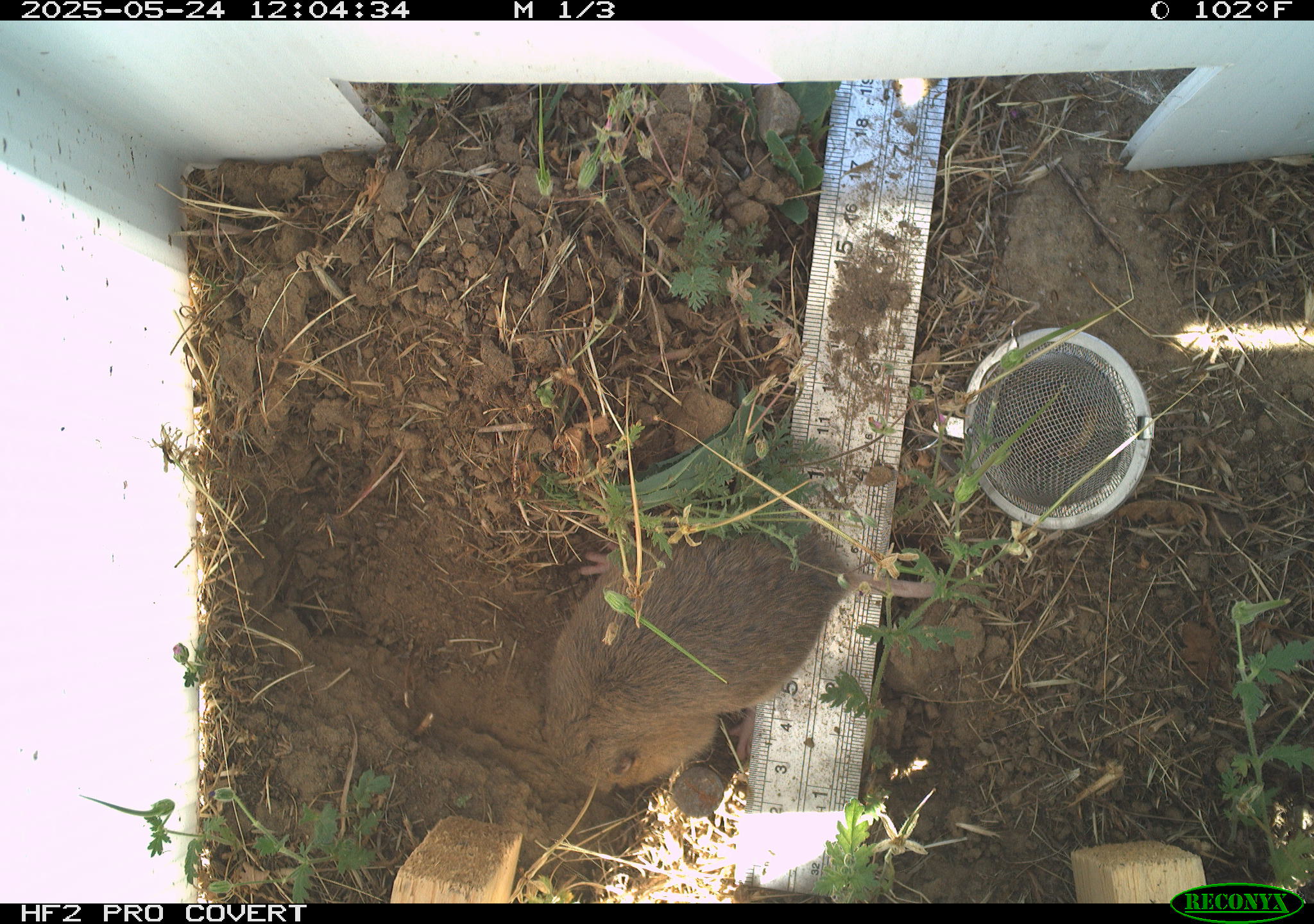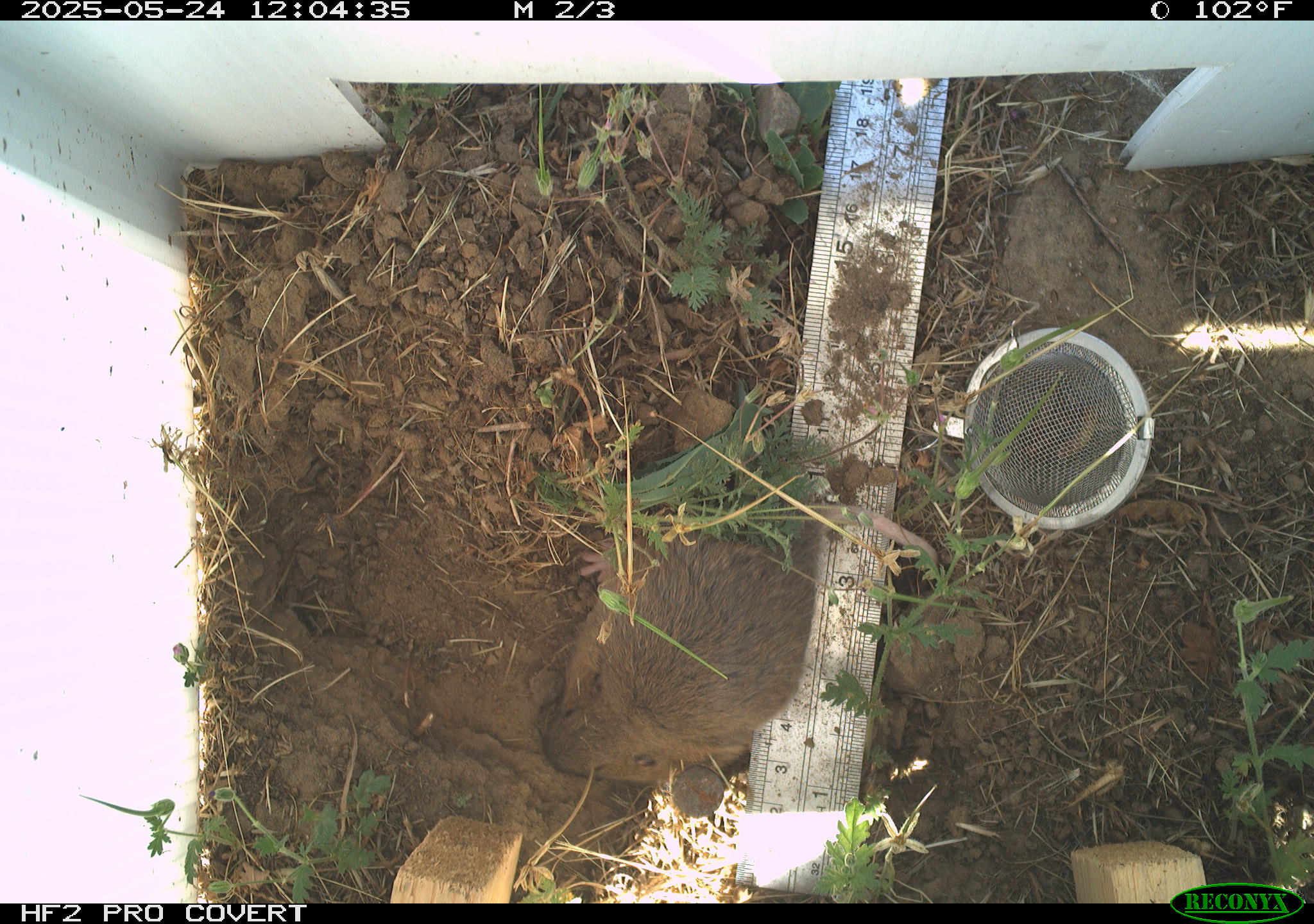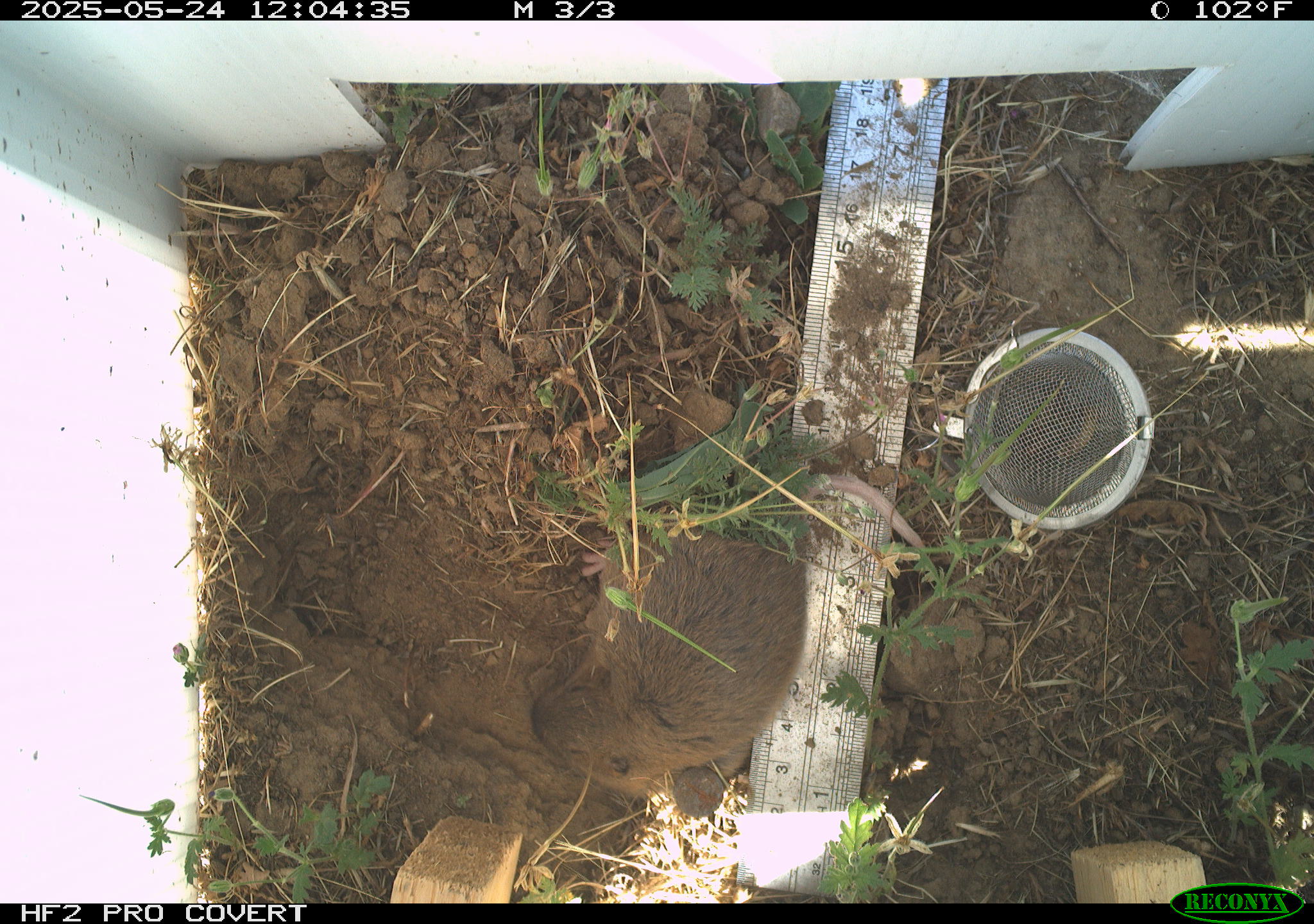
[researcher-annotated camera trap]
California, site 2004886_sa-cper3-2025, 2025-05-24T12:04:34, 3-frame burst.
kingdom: Animalia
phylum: Chordata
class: Mammalia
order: Rodentia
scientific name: Rodentia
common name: rodent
Rodent (Rodentia).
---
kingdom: Animalia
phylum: Chordata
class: Mammalia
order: Rodentia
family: Cricetidae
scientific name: Arvicolinae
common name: voles, lemmings, and muskrats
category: arvicolinae subfamily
Arvicolinae subfamily (voles, lemmings, and muskrats) (Arvicolinae).